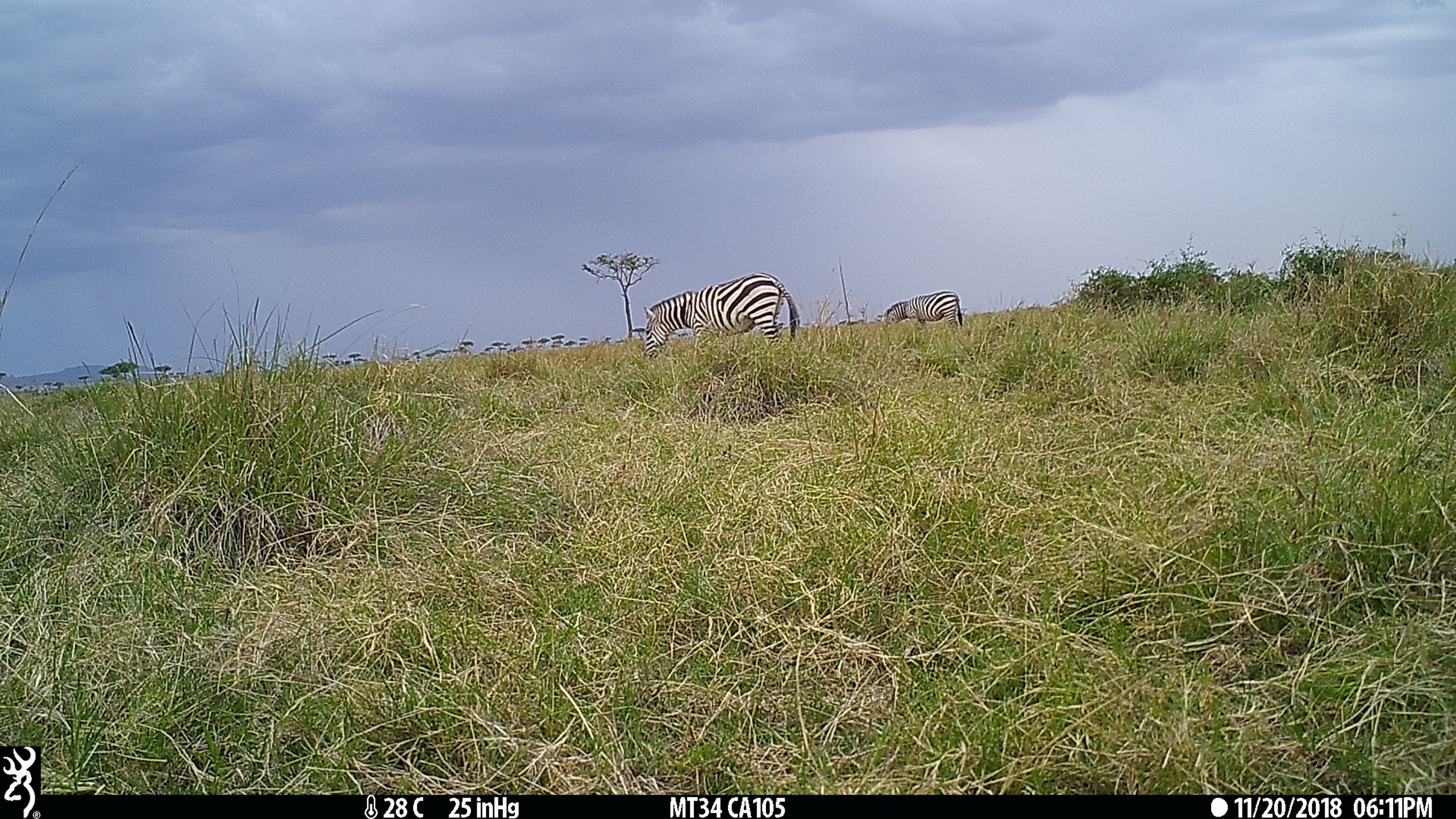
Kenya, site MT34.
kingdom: Animalia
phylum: Chordata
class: Mammalia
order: Perissodactyla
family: Equidae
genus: Equus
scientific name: Equus quagga burchellii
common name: burchell's zebra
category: zebra